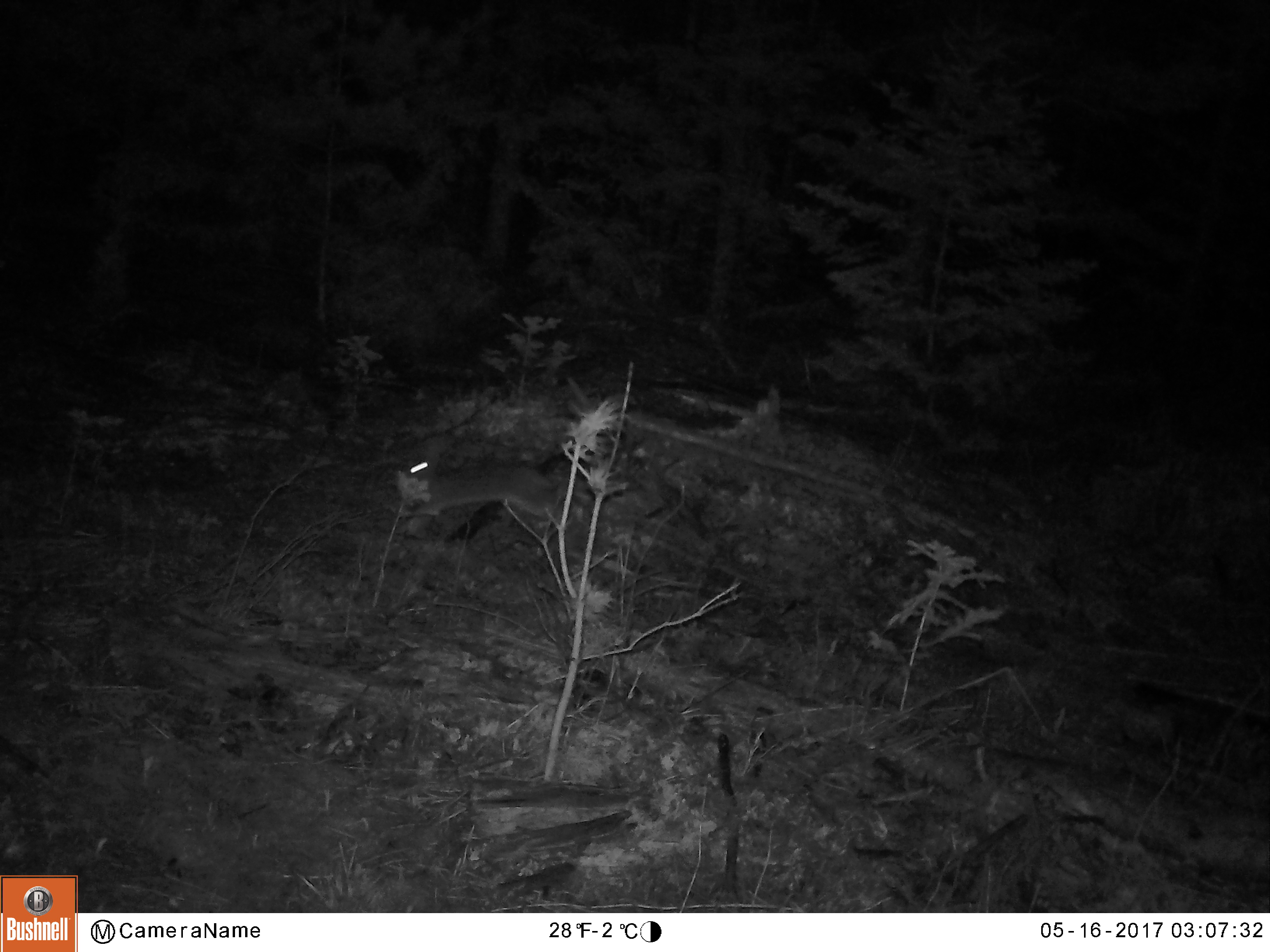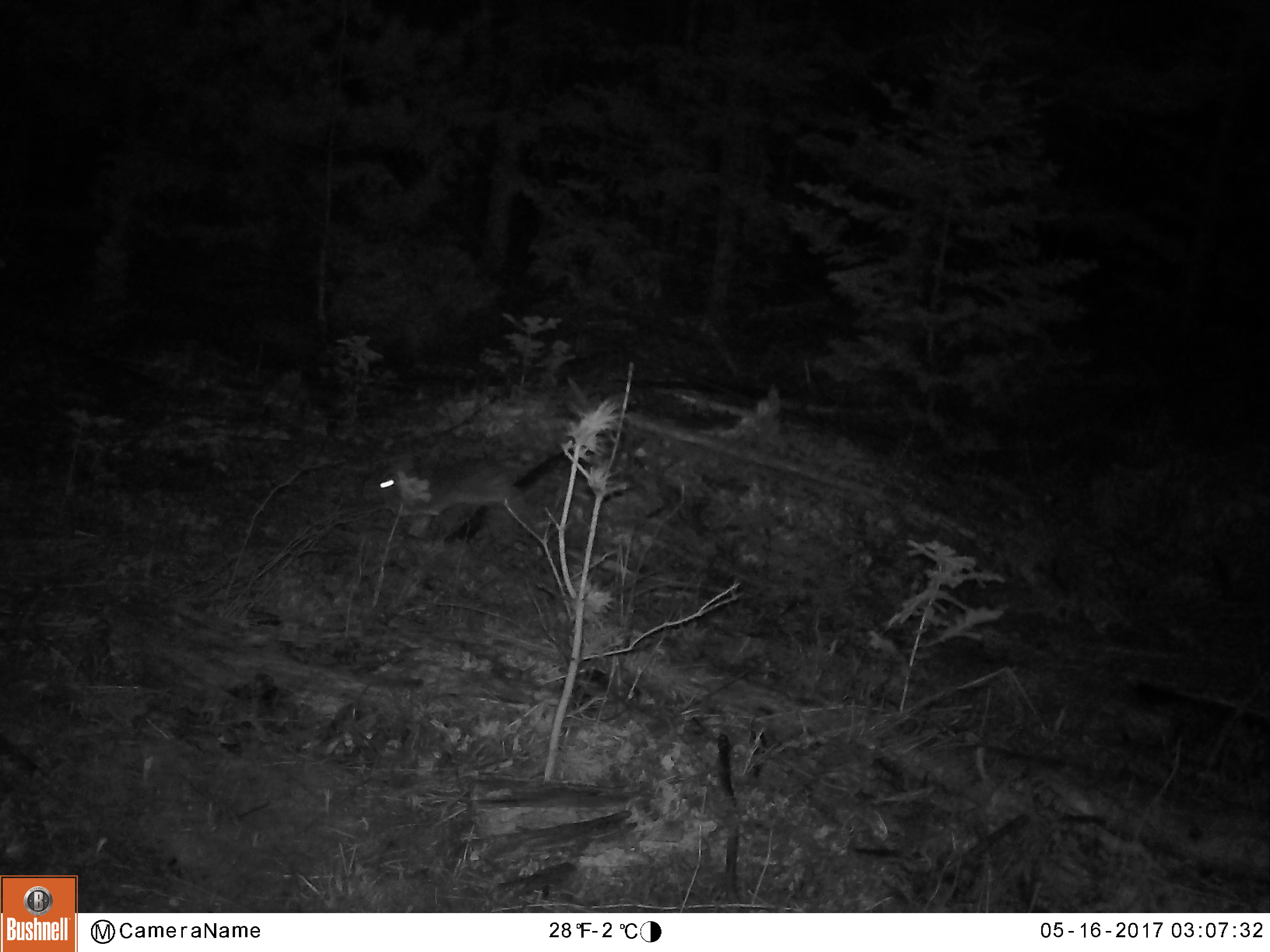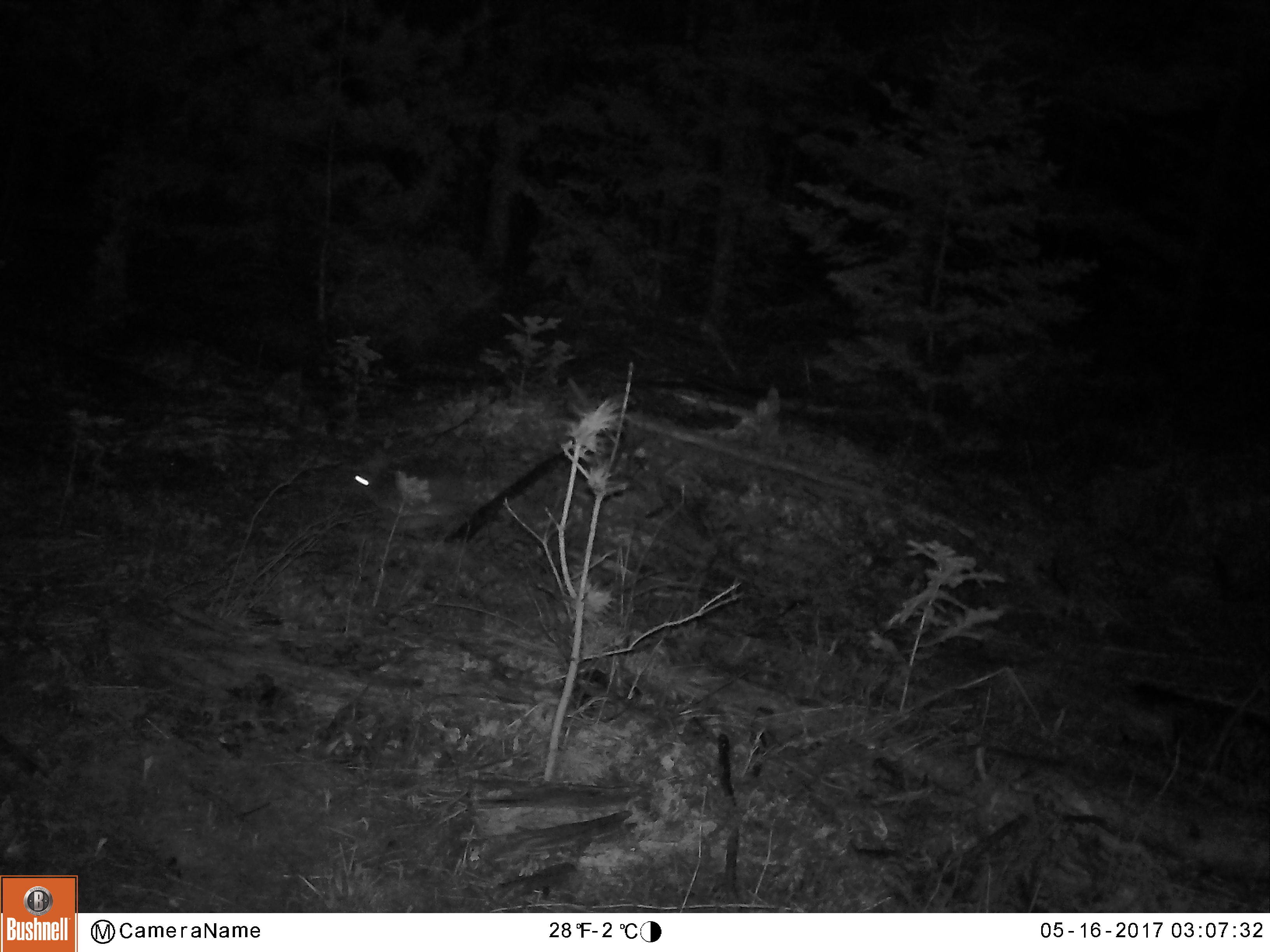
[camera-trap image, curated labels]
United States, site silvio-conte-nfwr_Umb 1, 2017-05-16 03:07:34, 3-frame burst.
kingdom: Animalia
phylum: Chordata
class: Mammalia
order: Lagomorpha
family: Leporidae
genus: Lepus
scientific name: Lepus americanus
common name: snowshoe hare